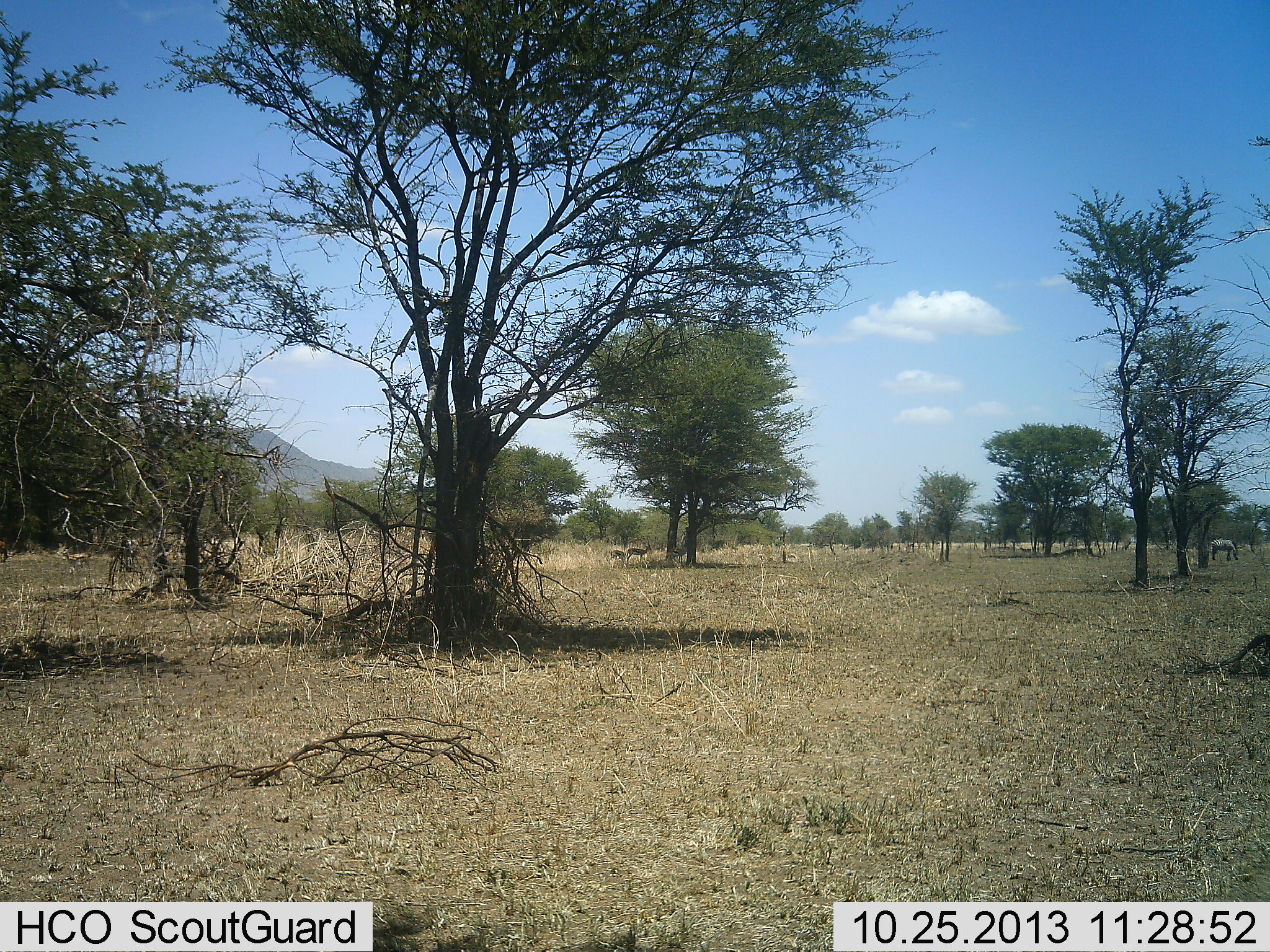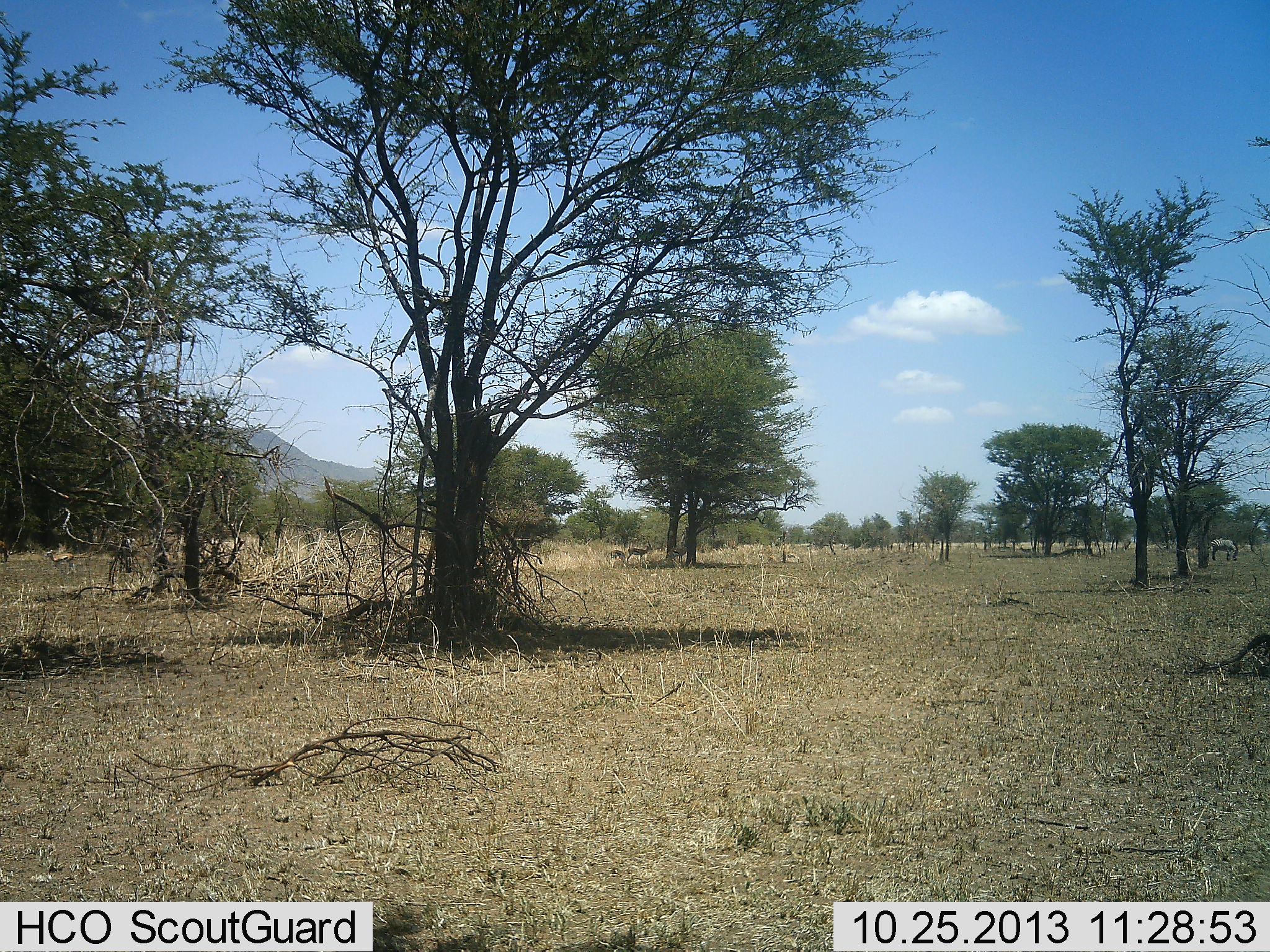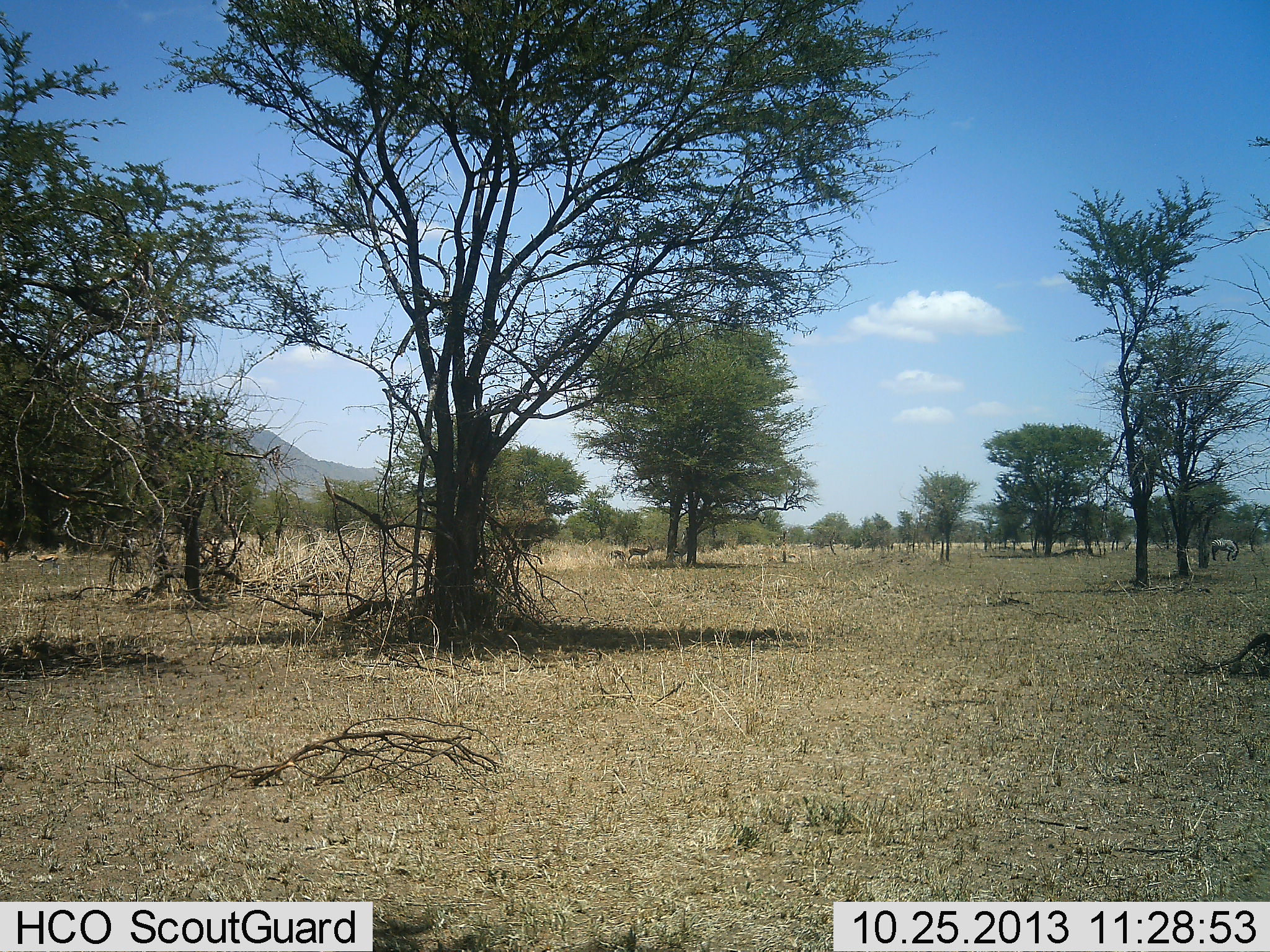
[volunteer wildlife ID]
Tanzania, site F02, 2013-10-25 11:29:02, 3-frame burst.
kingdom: Animalia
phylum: Chordata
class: Mammalia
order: Artiodactyla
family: Bovidae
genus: Eudorcas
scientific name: Eudorcas thomsonii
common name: thomson's gazelle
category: gazellethomsons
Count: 3.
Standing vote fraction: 50%.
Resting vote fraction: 0%.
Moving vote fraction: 67%.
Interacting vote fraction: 0%.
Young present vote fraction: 17%.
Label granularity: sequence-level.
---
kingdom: Animalia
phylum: Chordata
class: Mammalia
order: Perissodactyla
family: Equidae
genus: Equus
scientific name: Equus quagga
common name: plains zebra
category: zebra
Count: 1.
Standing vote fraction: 29%.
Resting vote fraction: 0%.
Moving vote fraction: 0%.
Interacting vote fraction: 0%.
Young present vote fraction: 0%.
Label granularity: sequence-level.